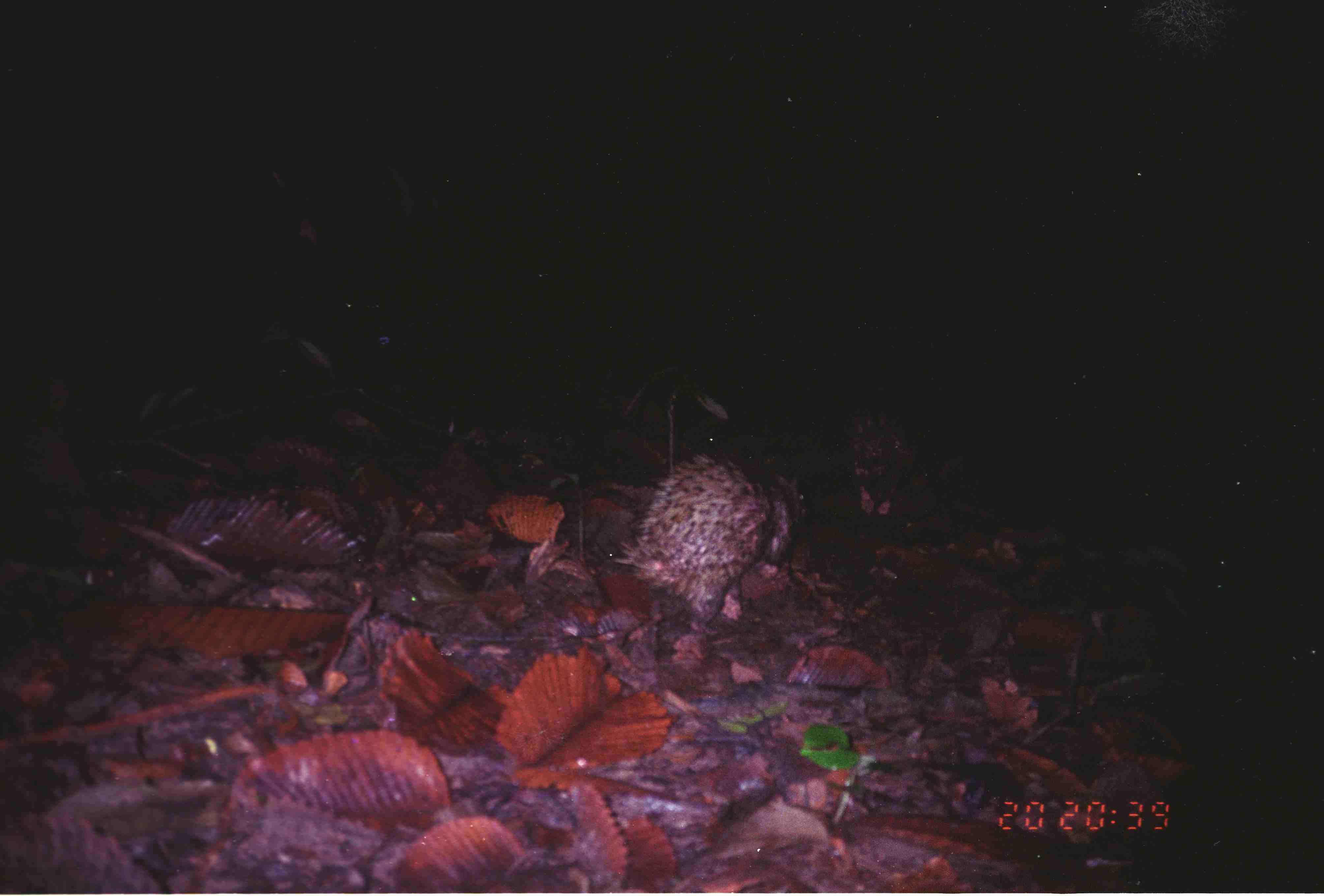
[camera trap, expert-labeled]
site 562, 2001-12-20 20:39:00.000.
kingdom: Animalia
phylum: Chordata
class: Mammalia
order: Rodentia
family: Hystricidae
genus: Hystrix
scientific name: Hystrix brachyura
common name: east asian porcupine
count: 1